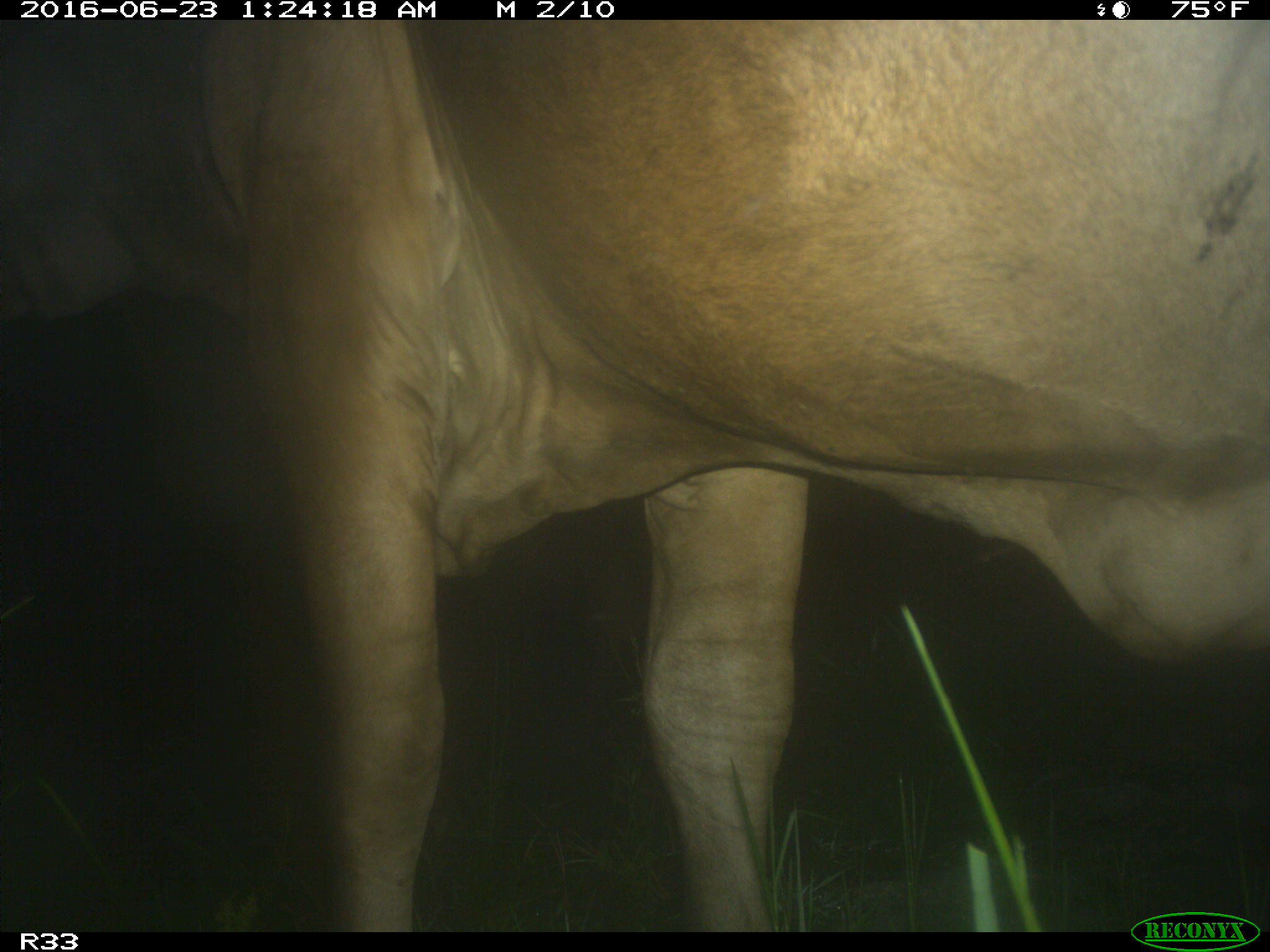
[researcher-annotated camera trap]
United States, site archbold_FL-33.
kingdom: Animalia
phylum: Chordata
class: Mammalia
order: Artiodactyla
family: Bovidae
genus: Bos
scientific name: Bos taurus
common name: domestic cow